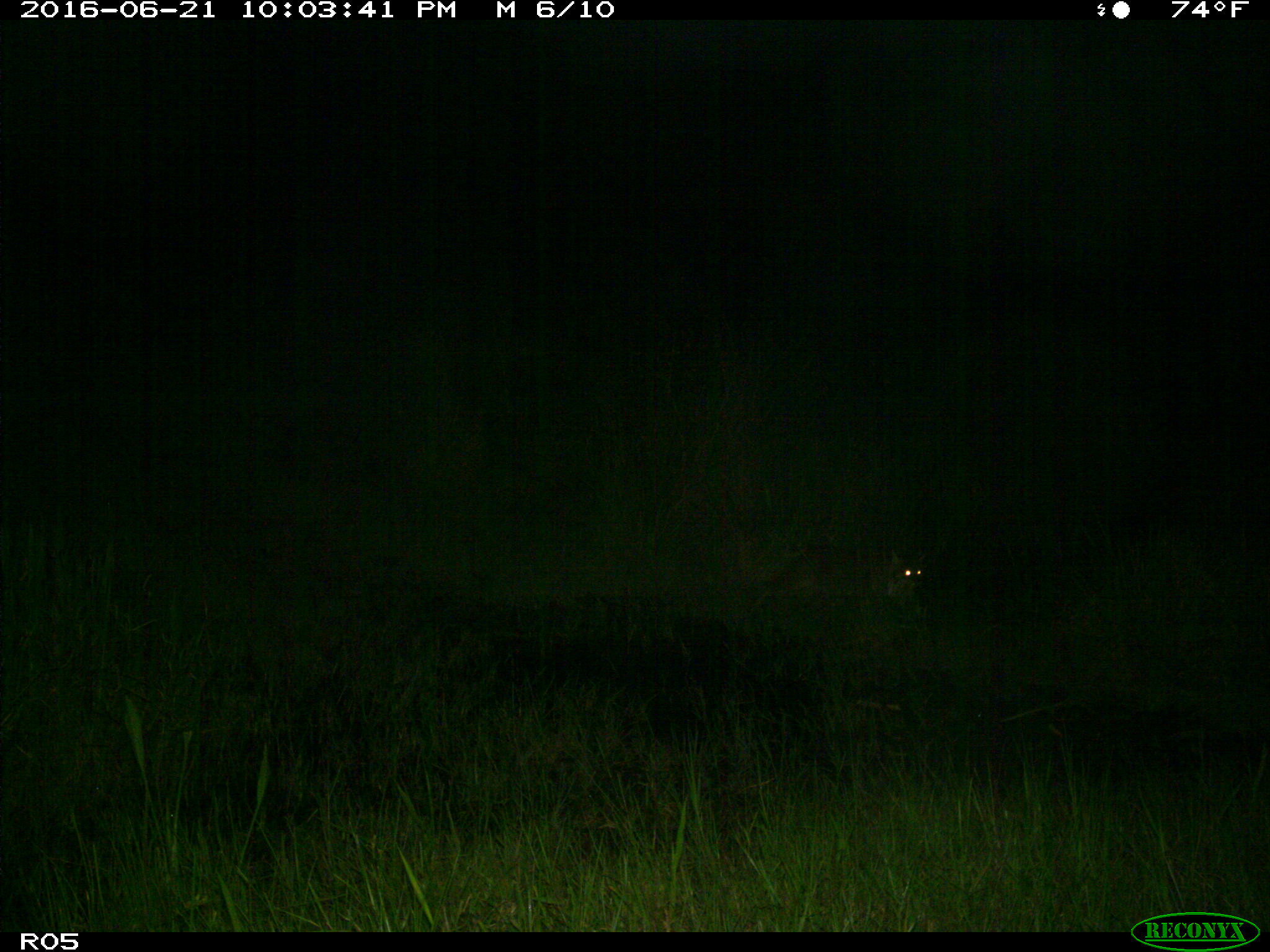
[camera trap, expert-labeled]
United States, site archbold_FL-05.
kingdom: Animalia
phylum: Chordata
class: Mammalia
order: Carnivora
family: Felidae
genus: Lynx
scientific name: Lynx rufus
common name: bobcat